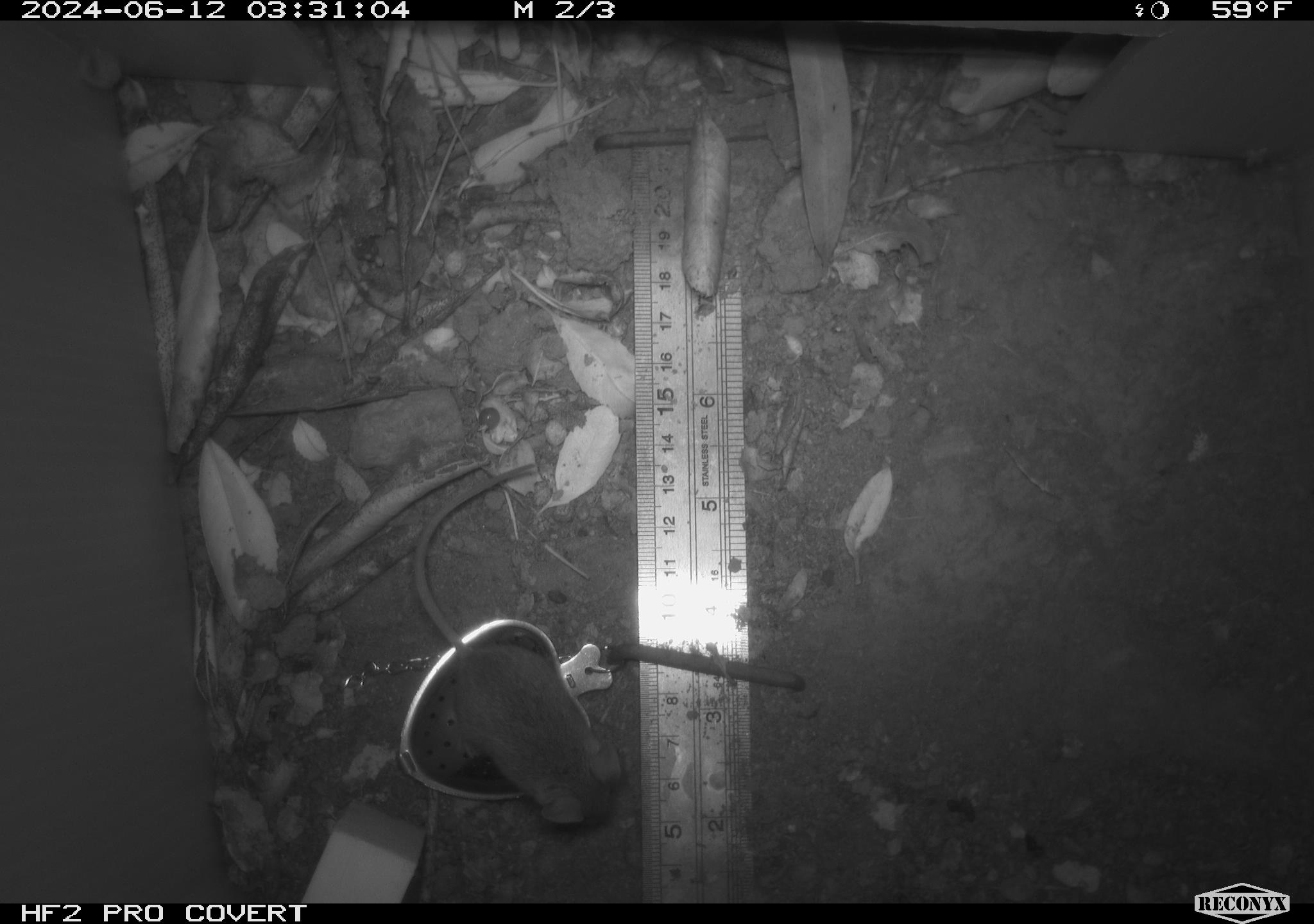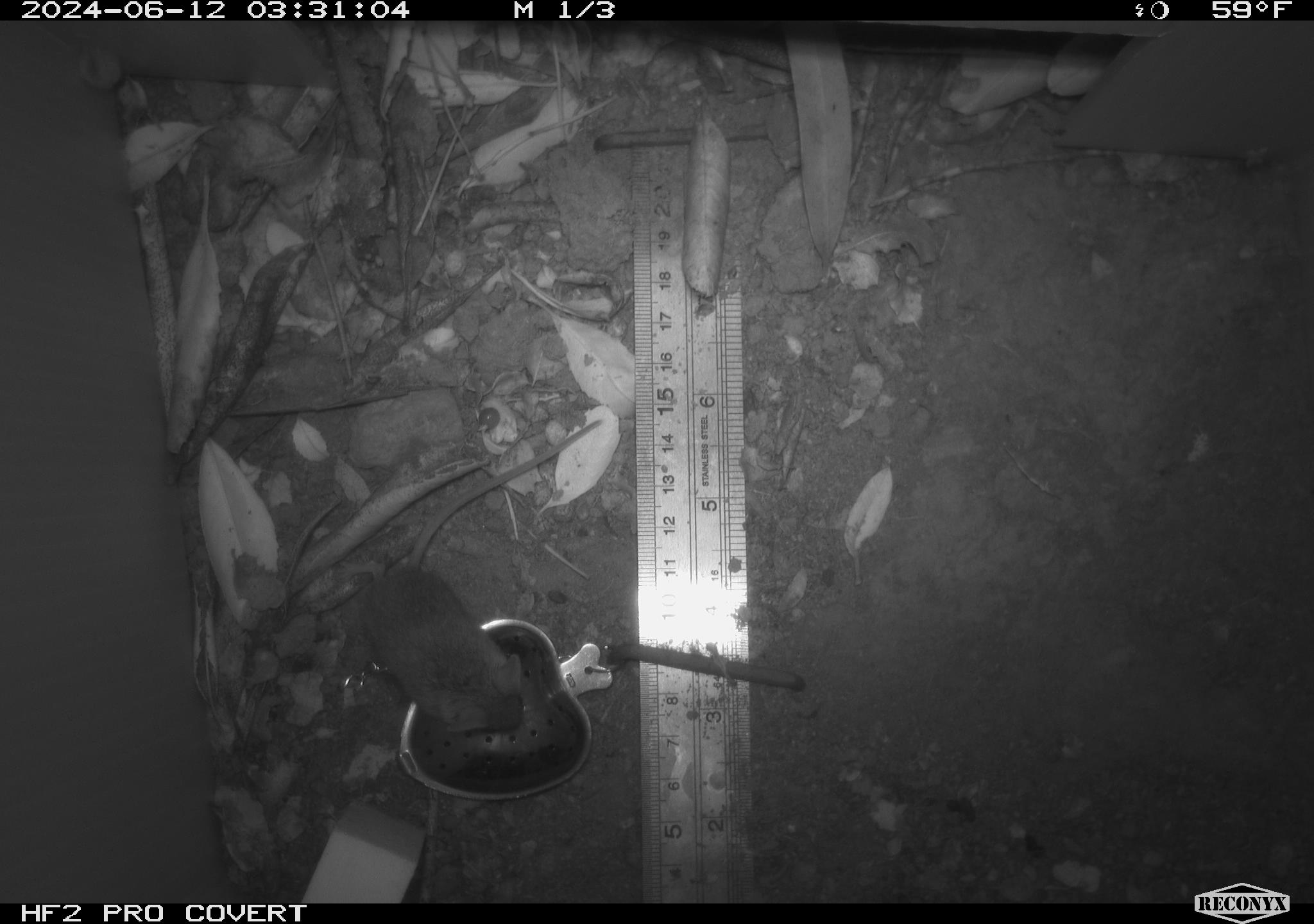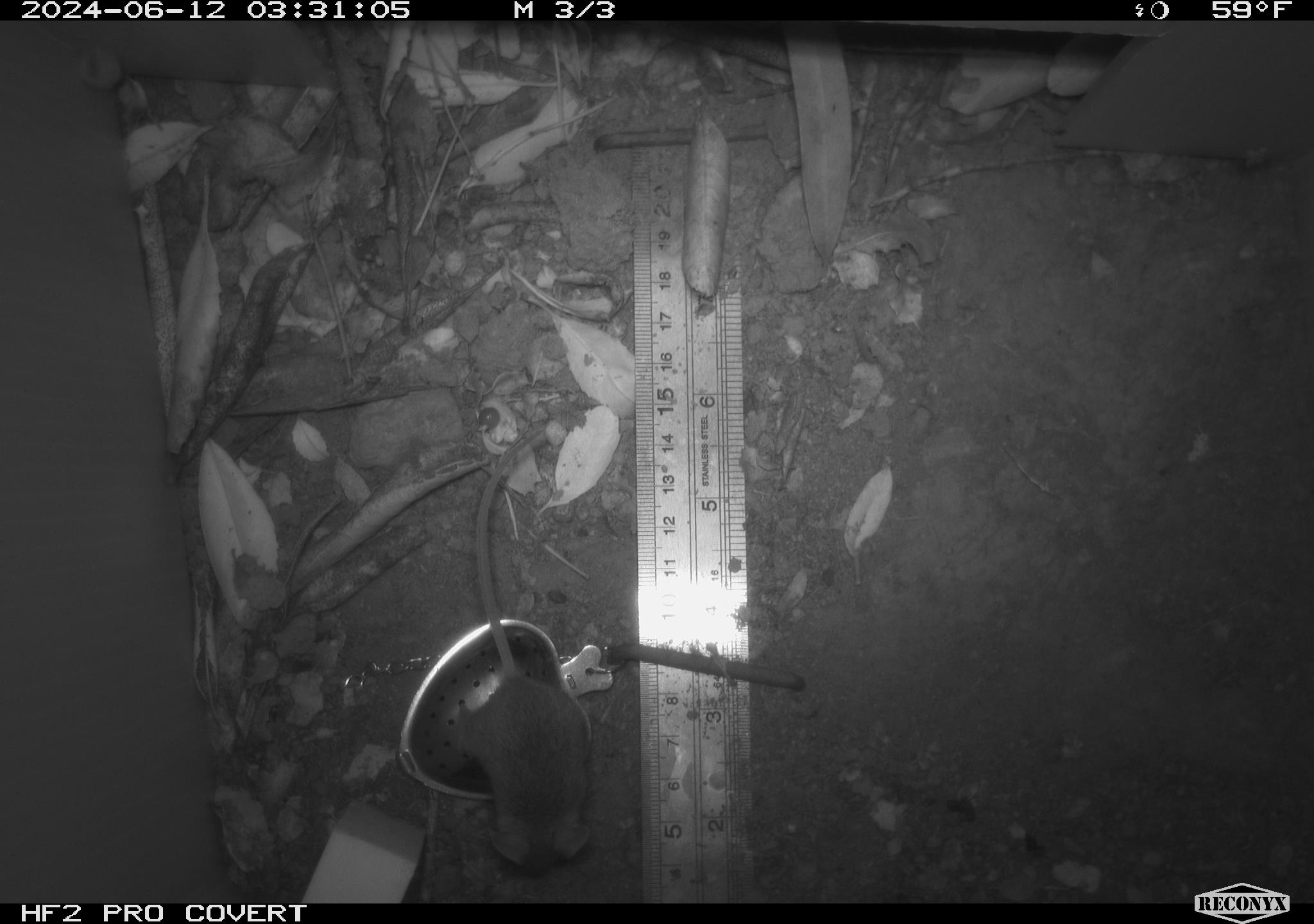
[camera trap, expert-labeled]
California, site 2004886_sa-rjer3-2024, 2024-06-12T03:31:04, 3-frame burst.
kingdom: Animalia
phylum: Chordata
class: Mammalia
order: Rodentia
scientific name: Rodentia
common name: mouse species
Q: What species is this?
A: Mouse species (Rodentia).